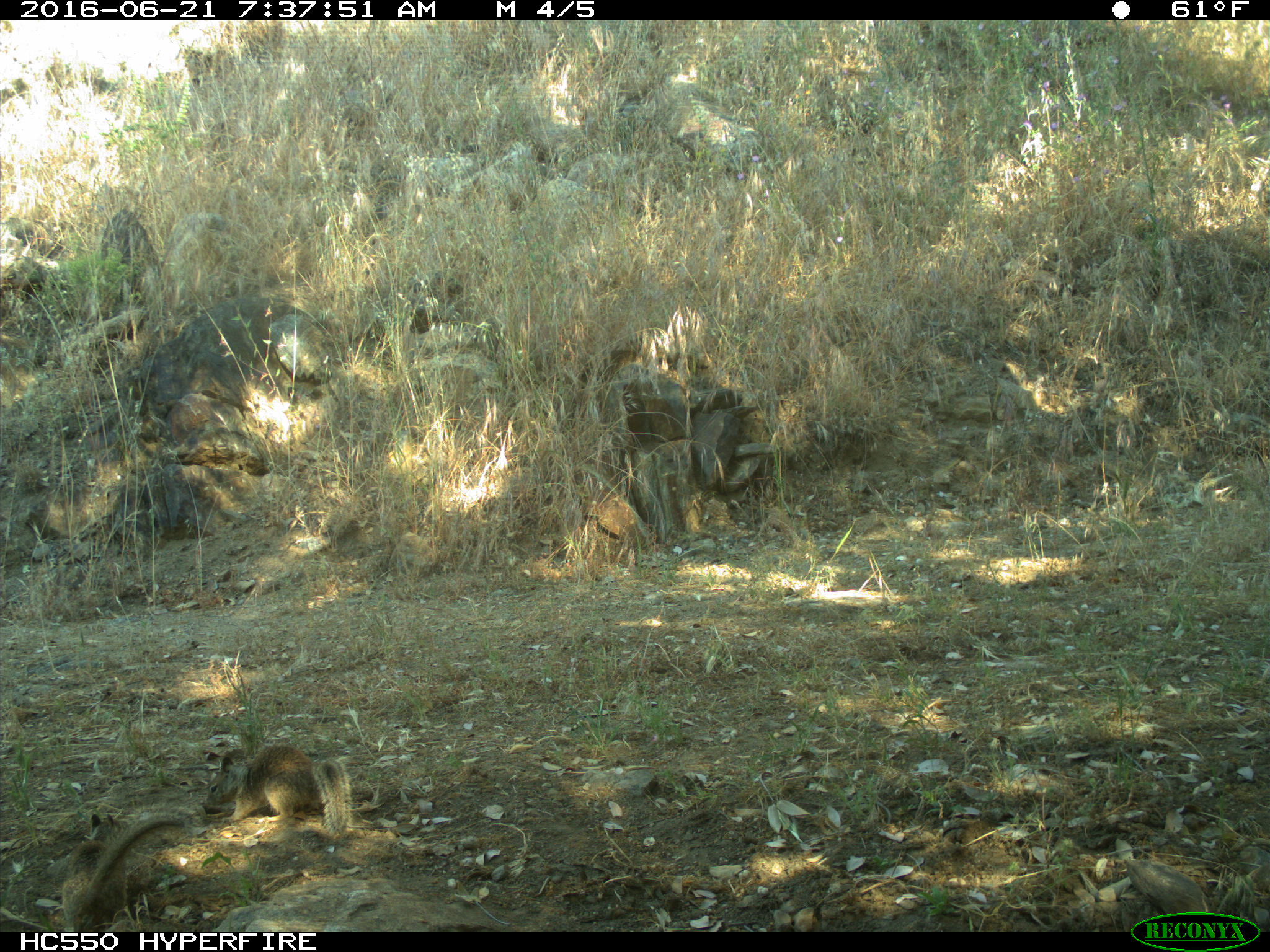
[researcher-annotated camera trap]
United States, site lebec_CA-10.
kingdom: Animalia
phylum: Chordata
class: Mammalia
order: Rodentia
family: Sciuridae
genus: Otospermophilus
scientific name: Otospermophilus beecheyi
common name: california ground squirrel